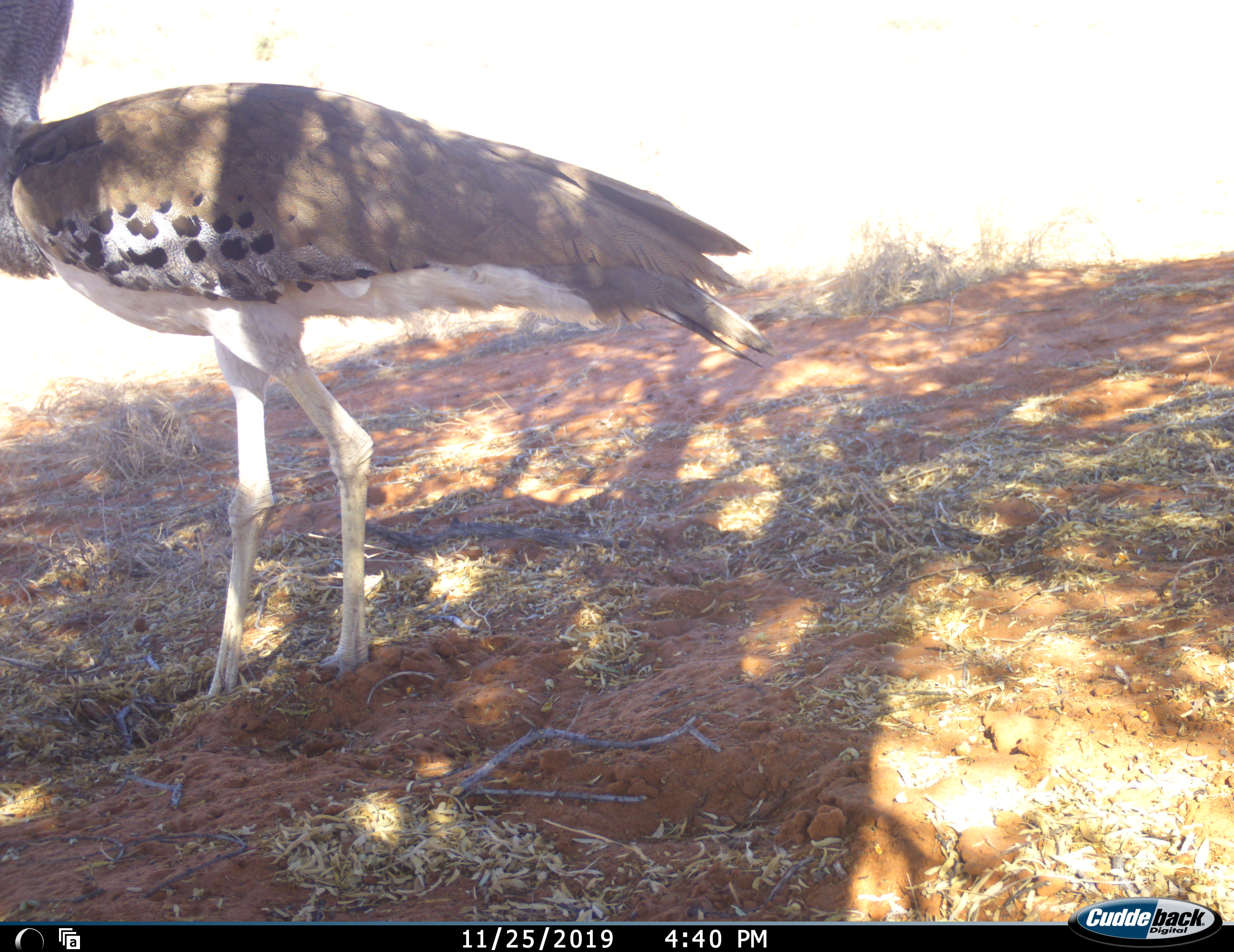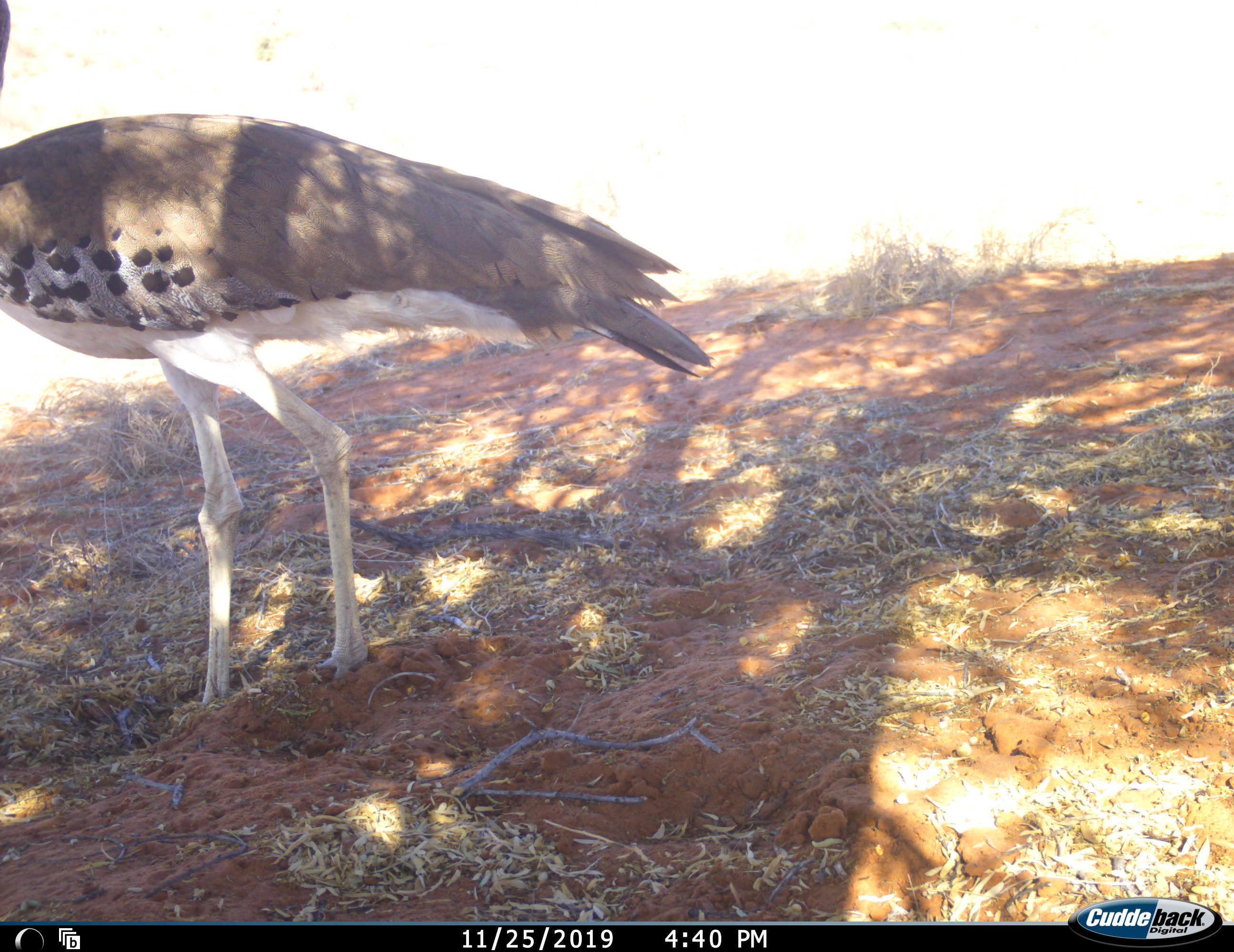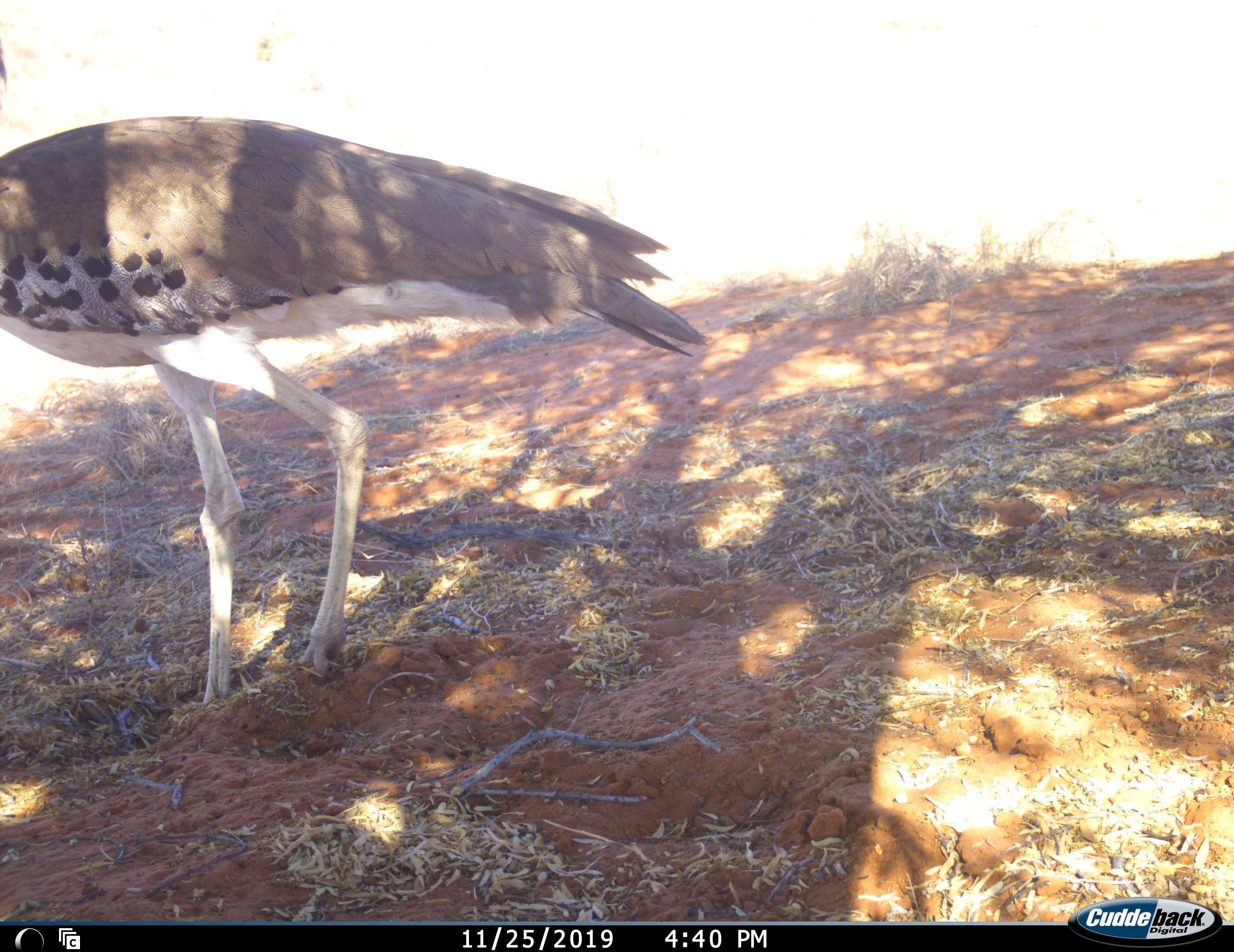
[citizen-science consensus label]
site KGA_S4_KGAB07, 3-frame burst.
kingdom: Animalia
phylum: Chordata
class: Aves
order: Otidiformes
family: Otididae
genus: Ardeotis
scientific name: Ardeotis kori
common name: kori bustard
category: bustardkori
Bustardkori (kori bustard) (Ardeotis kori), count 1. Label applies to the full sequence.